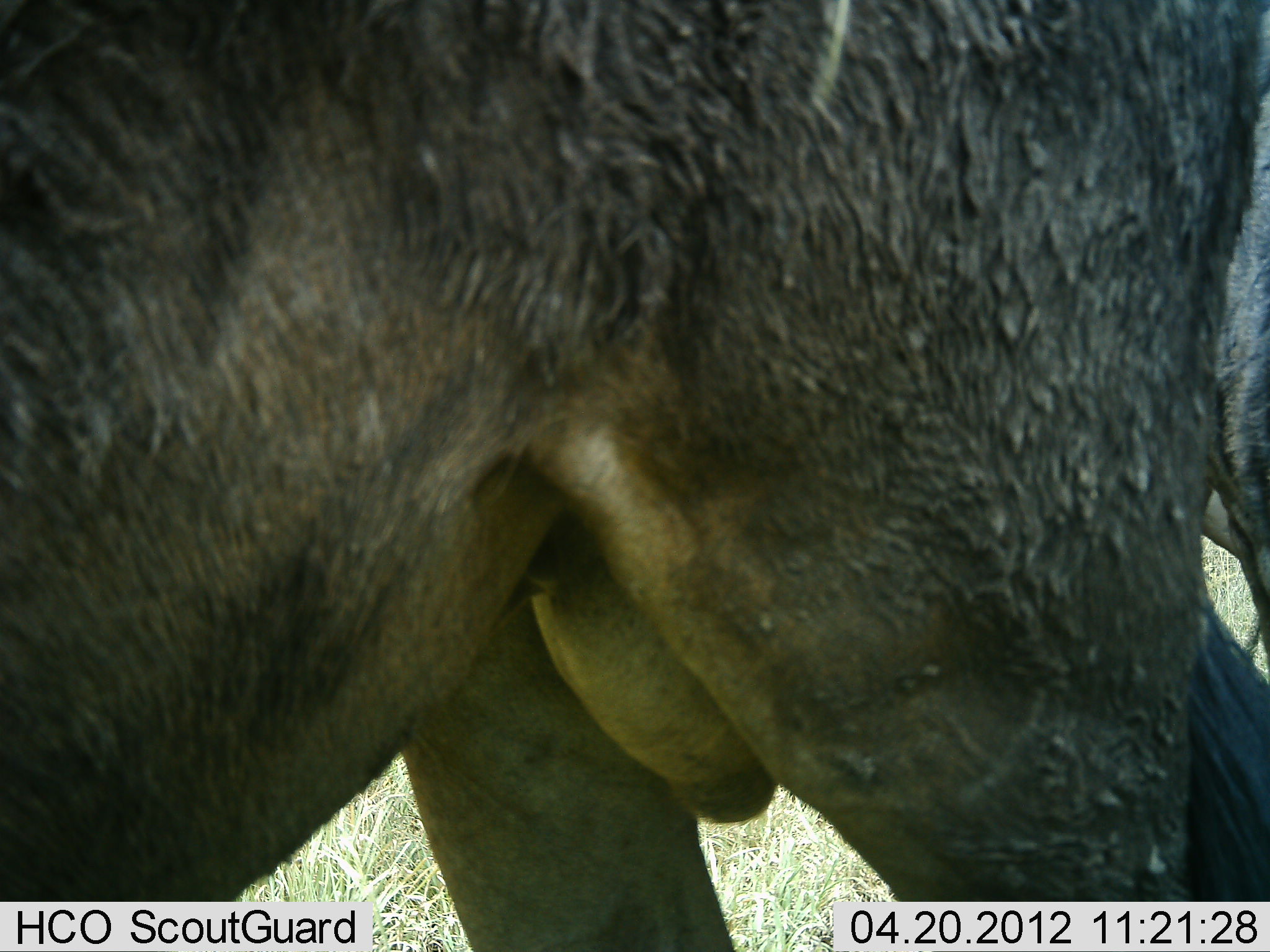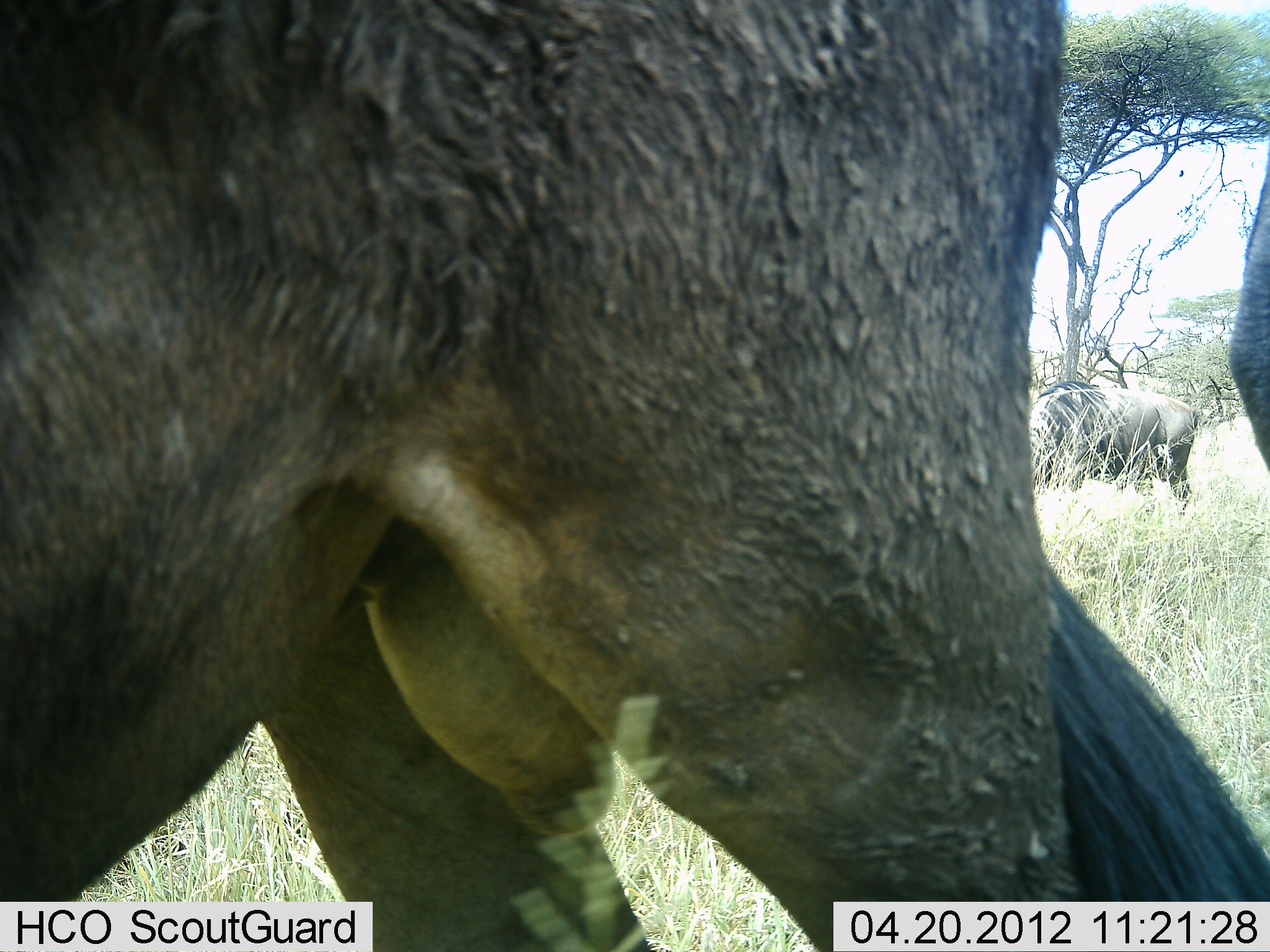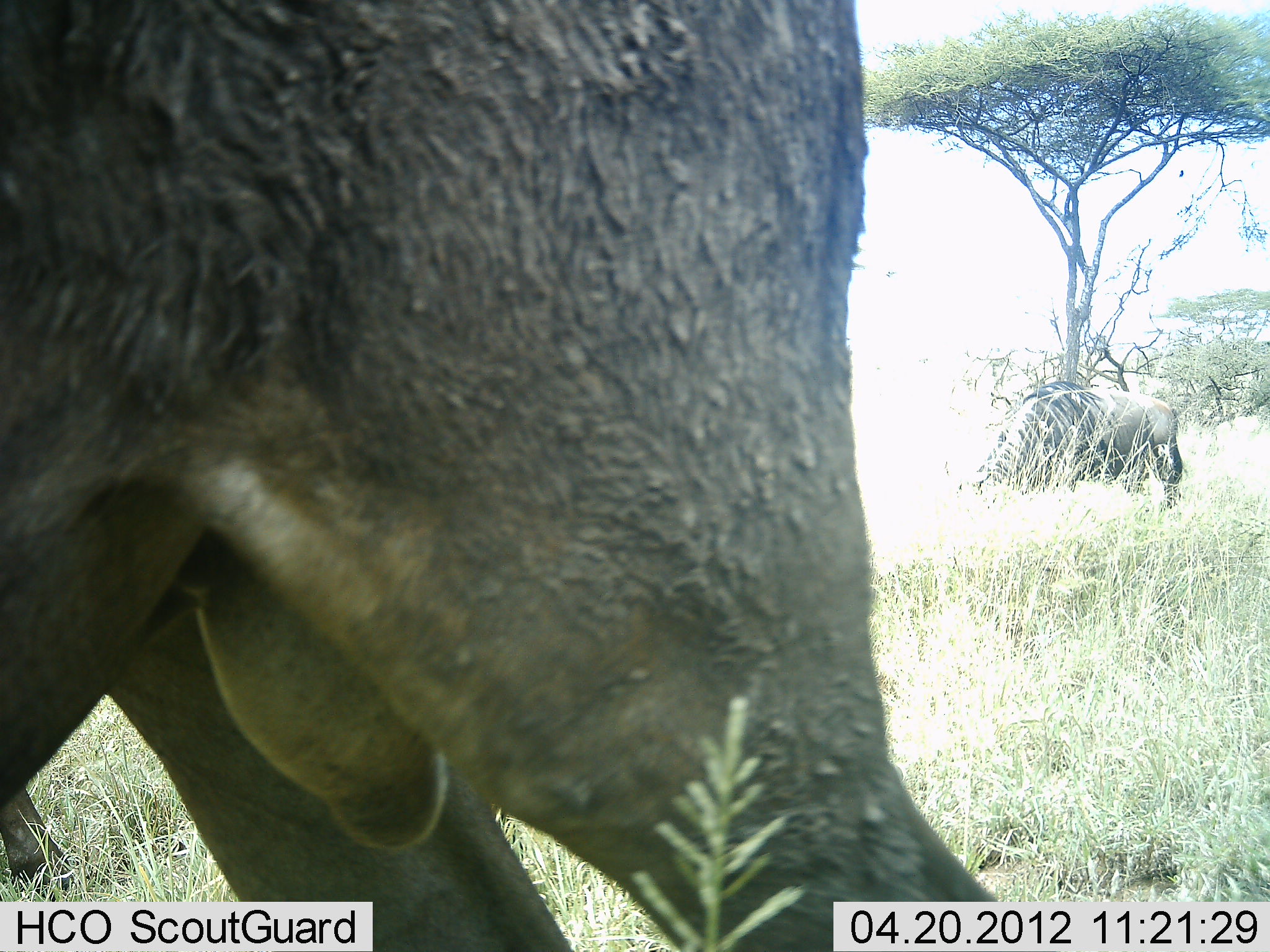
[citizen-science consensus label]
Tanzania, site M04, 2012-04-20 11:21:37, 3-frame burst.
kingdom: Animalia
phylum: Chordata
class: Mammalia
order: Artiodactyla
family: Bovidae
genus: Connochaetes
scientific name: Connochaetes taurinus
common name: blue wildebeest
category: wildebeest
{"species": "wildebeest (blue wildebeest) (Connochaetes taurinus)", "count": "3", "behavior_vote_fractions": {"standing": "52%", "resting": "5%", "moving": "67%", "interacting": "0%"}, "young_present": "0%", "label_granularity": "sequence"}